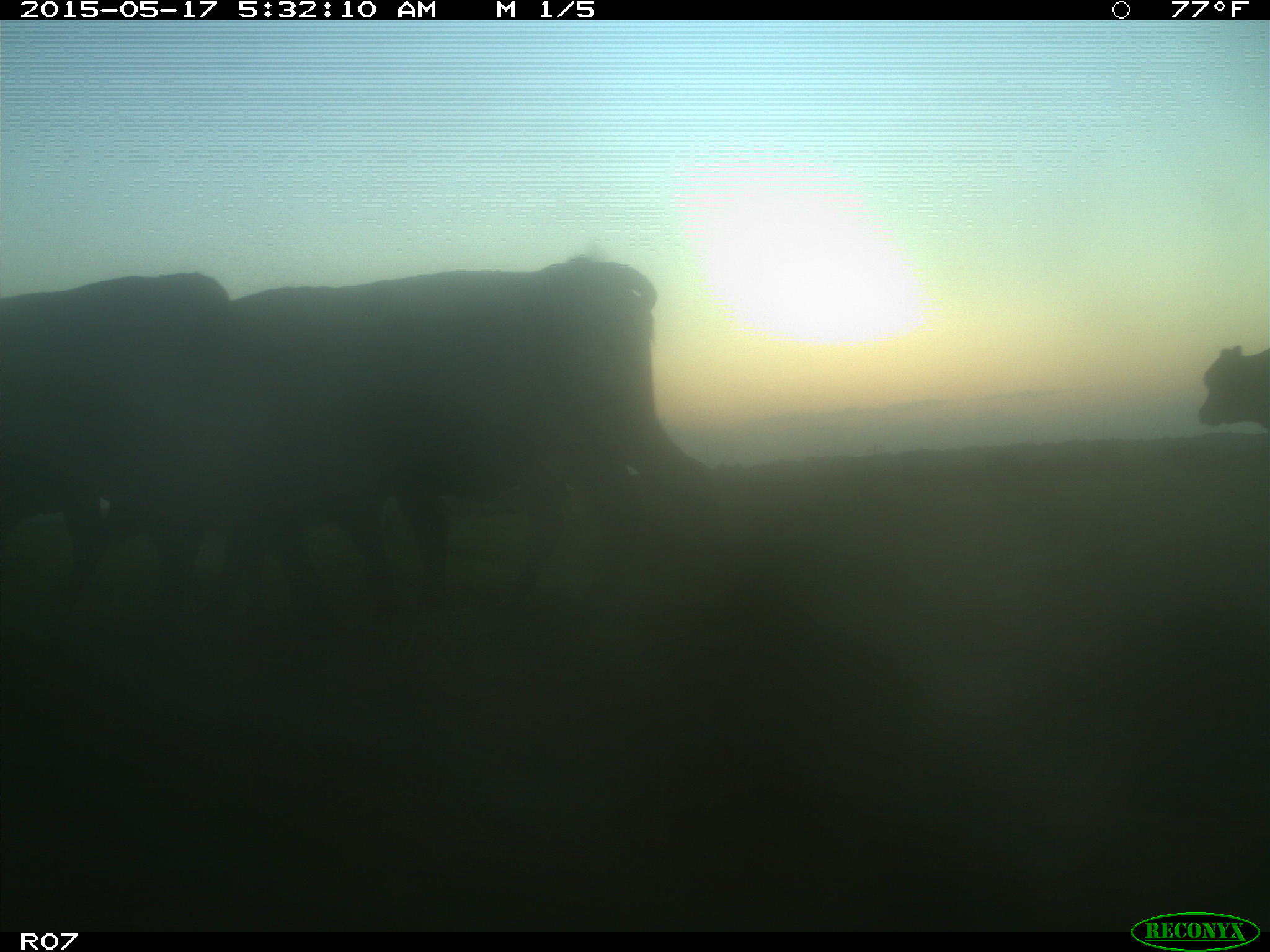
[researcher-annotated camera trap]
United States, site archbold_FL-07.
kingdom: Animalia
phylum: Chordata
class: Mammalia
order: Artiodactyla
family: Bovidae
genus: Bos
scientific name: Bos taurus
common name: domestic cow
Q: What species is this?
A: Bos taurus (domestic cow).